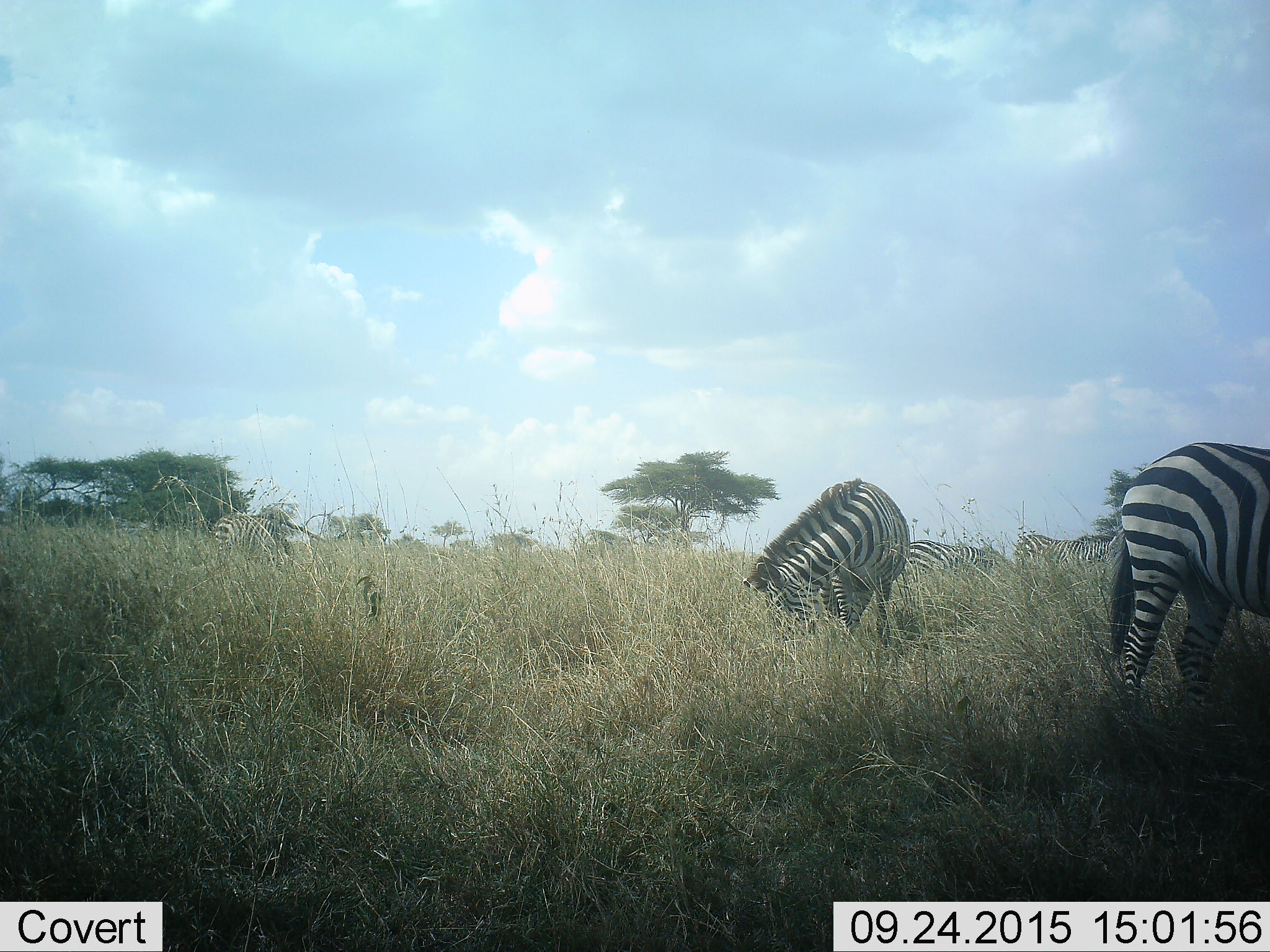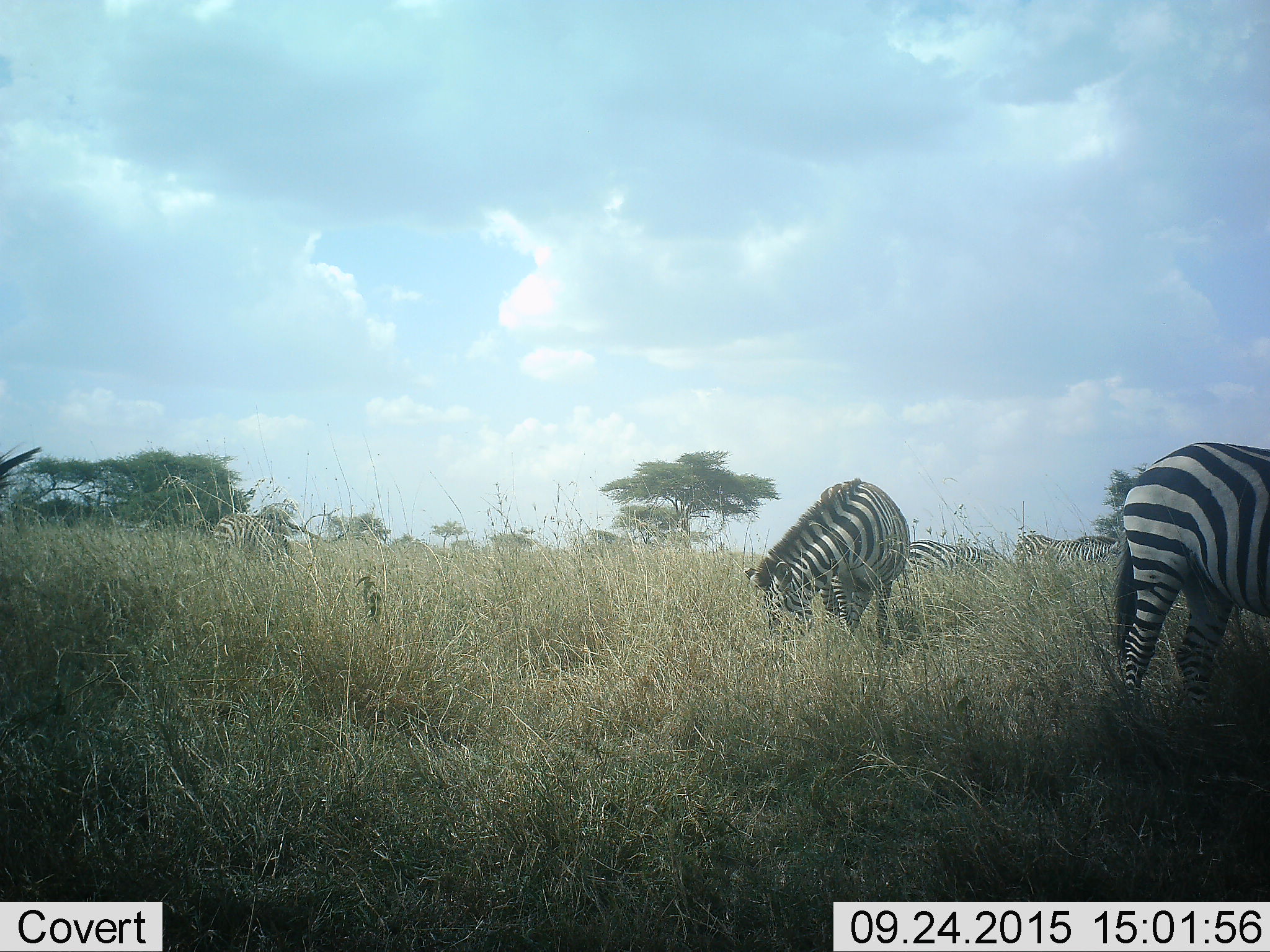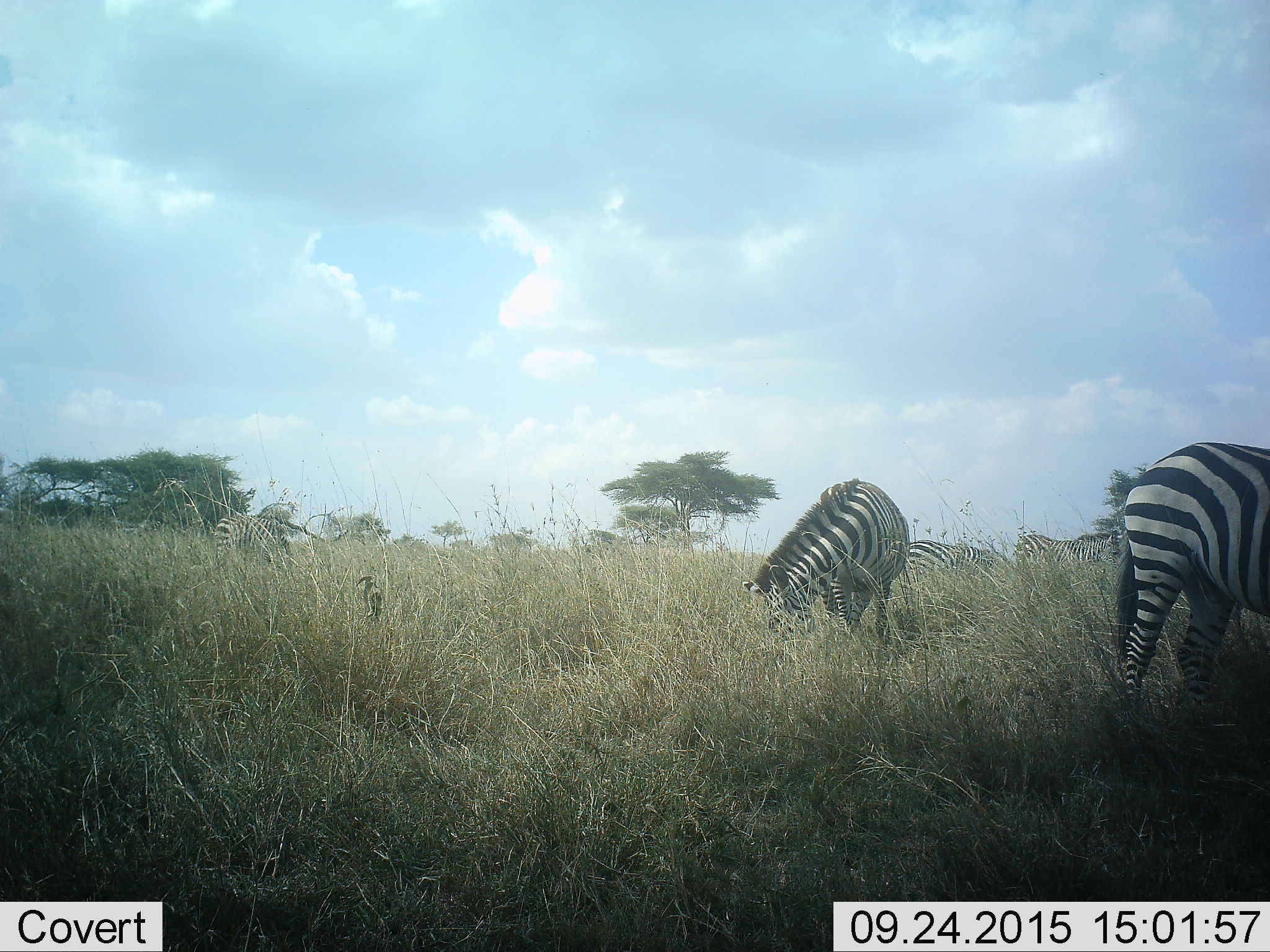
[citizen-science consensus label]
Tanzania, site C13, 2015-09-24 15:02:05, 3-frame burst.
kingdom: Animalia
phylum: Chordata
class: Mammalia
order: Perissodactyla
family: Equidae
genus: Equus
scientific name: Equus quagga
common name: plains zebra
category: zebra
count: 5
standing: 61%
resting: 0%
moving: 6%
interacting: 0%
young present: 0%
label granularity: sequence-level